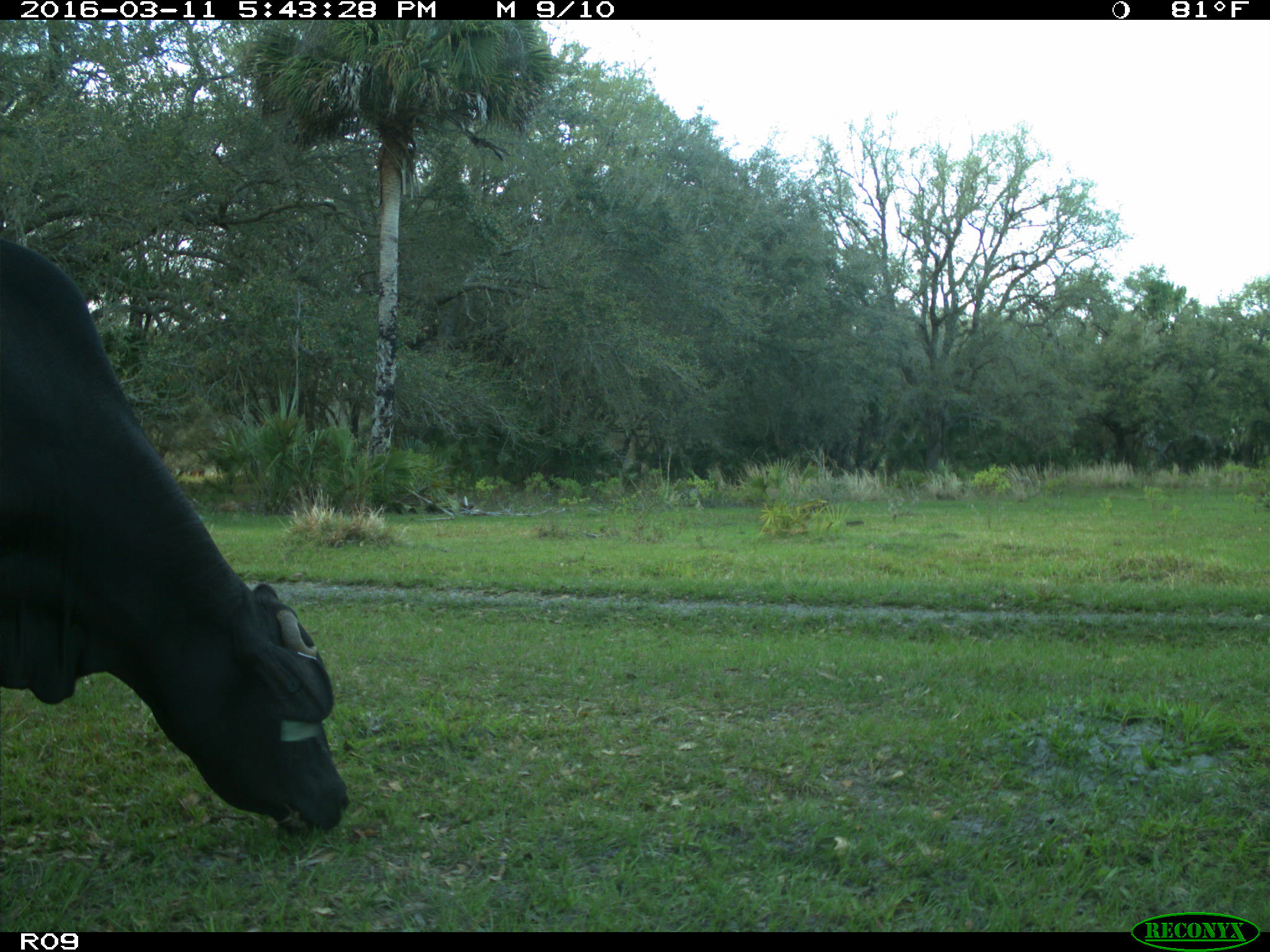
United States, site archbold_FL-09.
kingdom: Animalia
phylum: Chordata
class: Mammalia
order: Artiodactyla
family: Bovidae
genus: Bos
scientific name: Bos taurus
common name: domestic cow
Bos taurus (domestic cow).